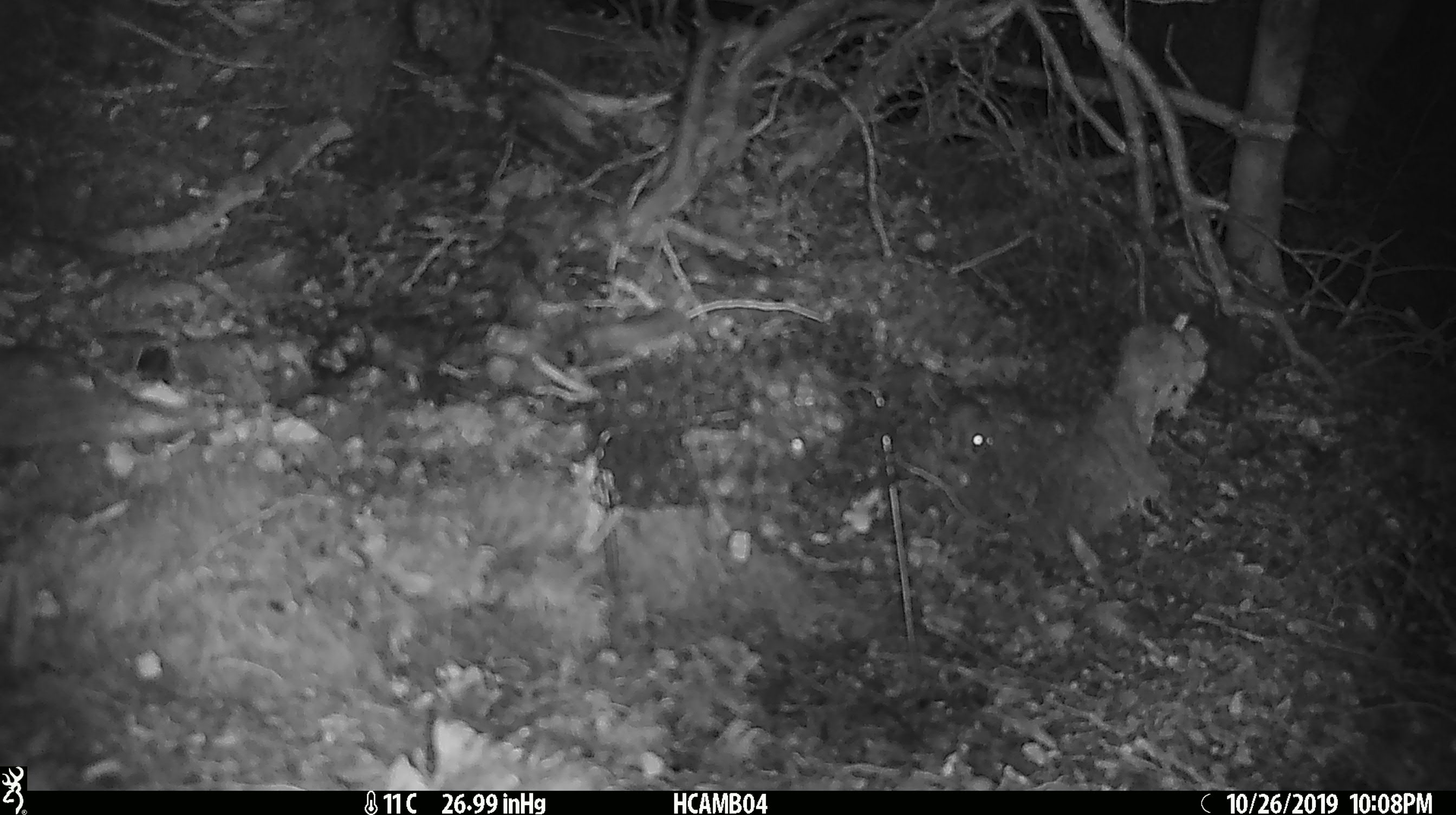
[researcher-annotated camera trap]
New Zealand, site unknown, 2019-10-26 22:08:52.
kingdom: Animalia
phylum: Chordata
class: Mammalia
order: Rodentia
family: Muridae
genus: Mus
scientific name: Mus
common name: mouse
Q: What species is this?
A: Mouse (Mus).